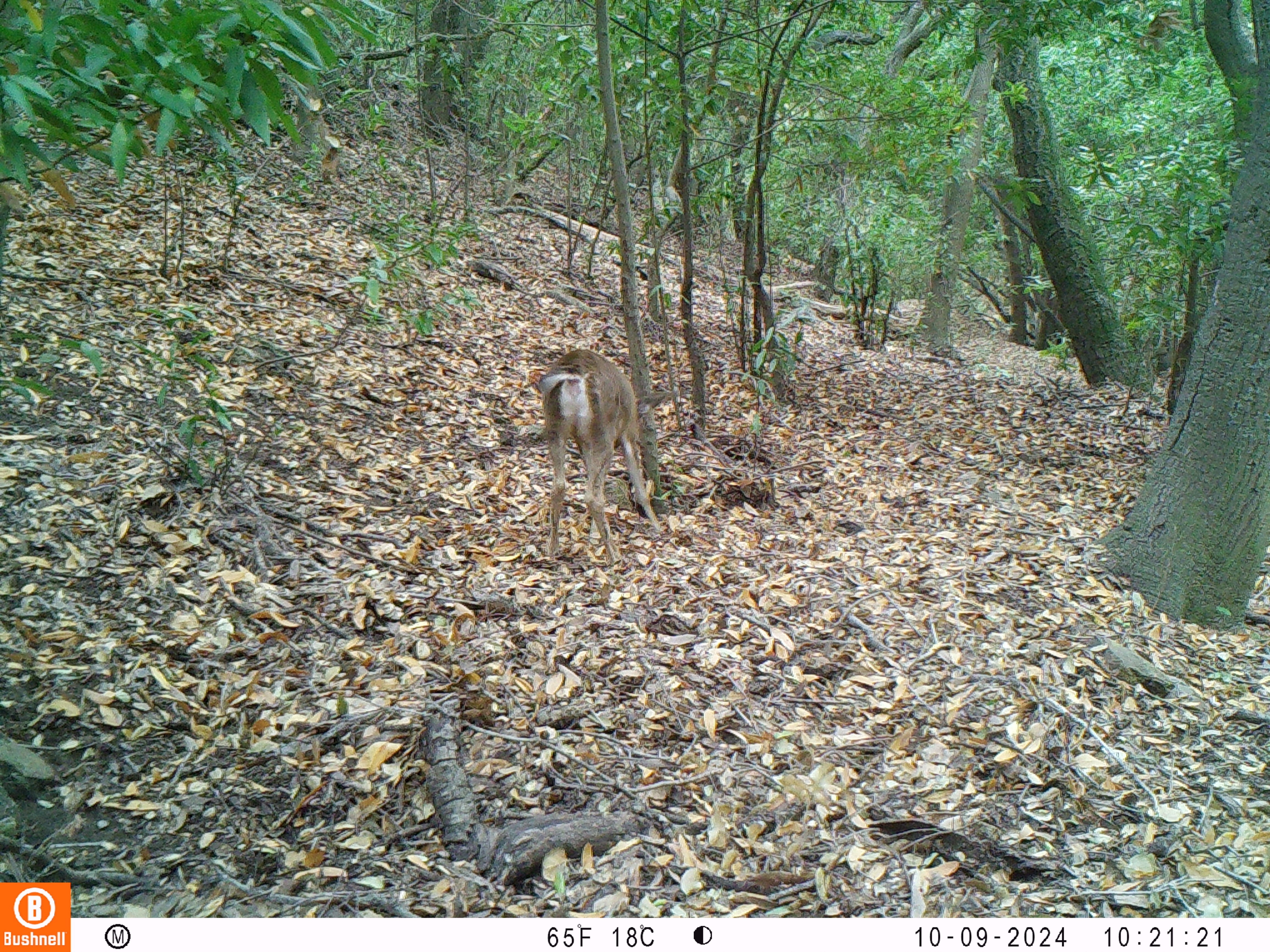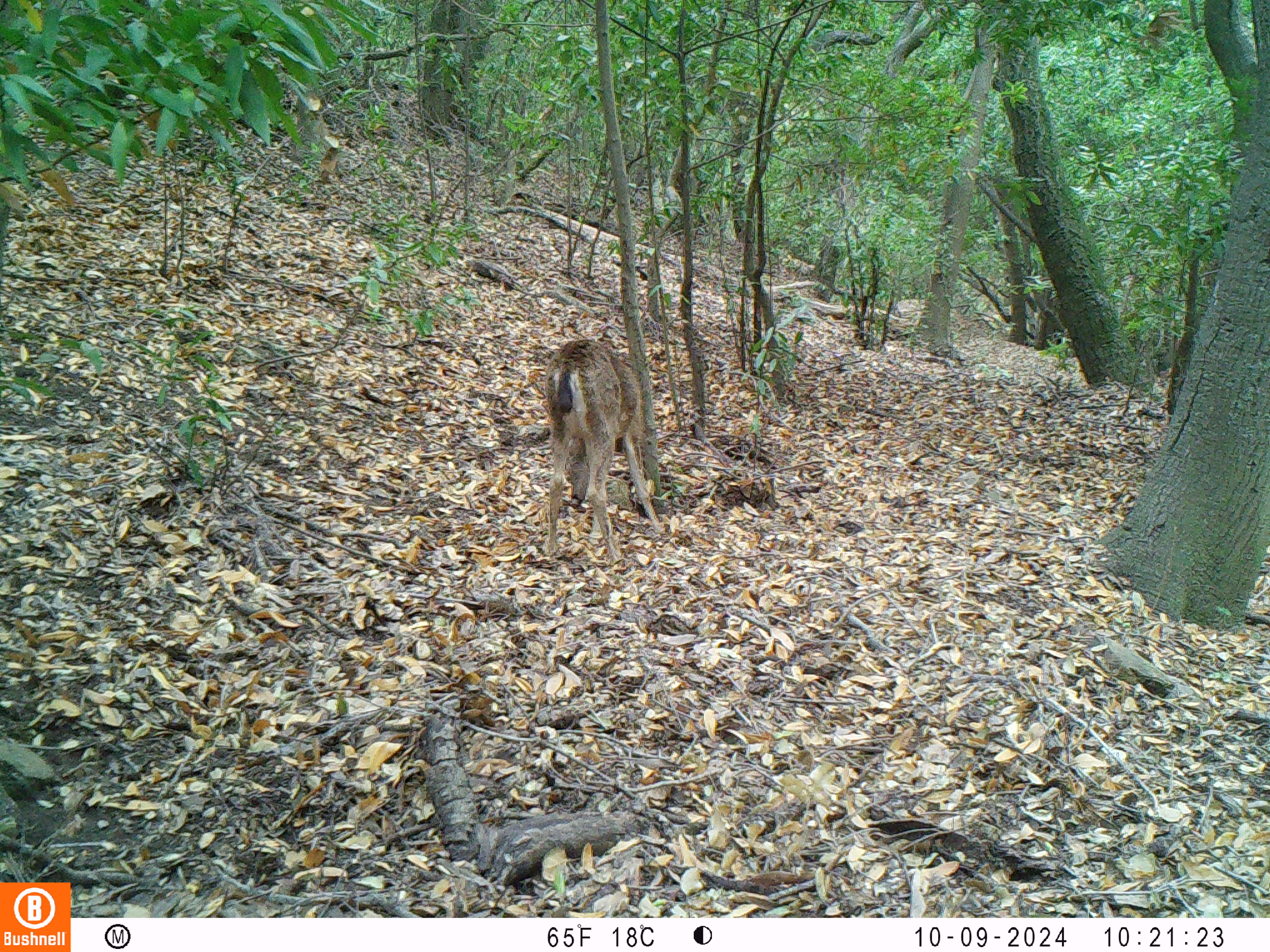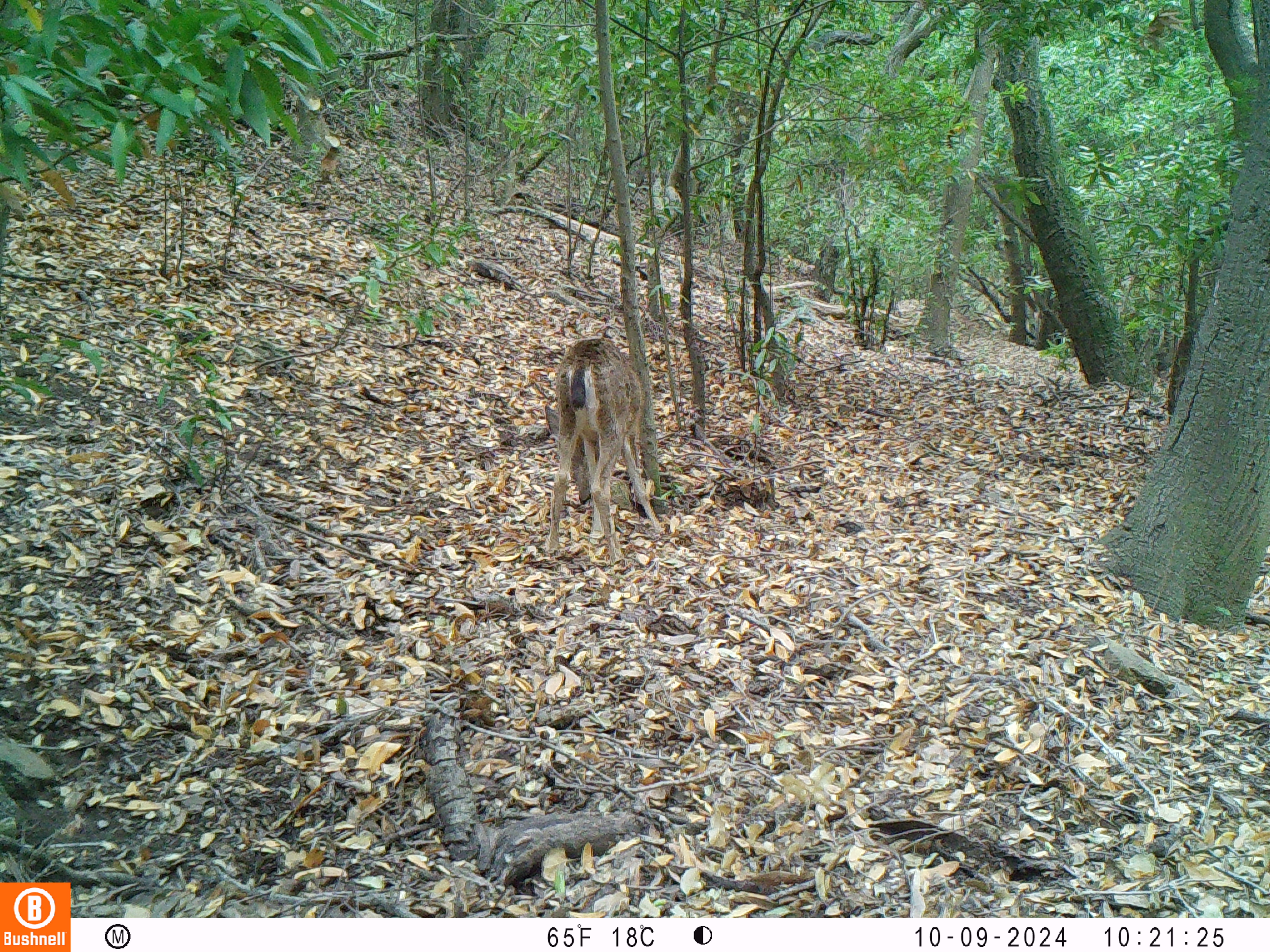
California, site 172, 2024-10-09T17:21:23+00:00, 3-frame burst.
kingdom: Animalia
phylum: Chordata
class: Mammalia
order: Artiodactyla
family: Cervidae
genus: Odocoileus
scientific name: Odocoileus hemionus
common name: mule deer